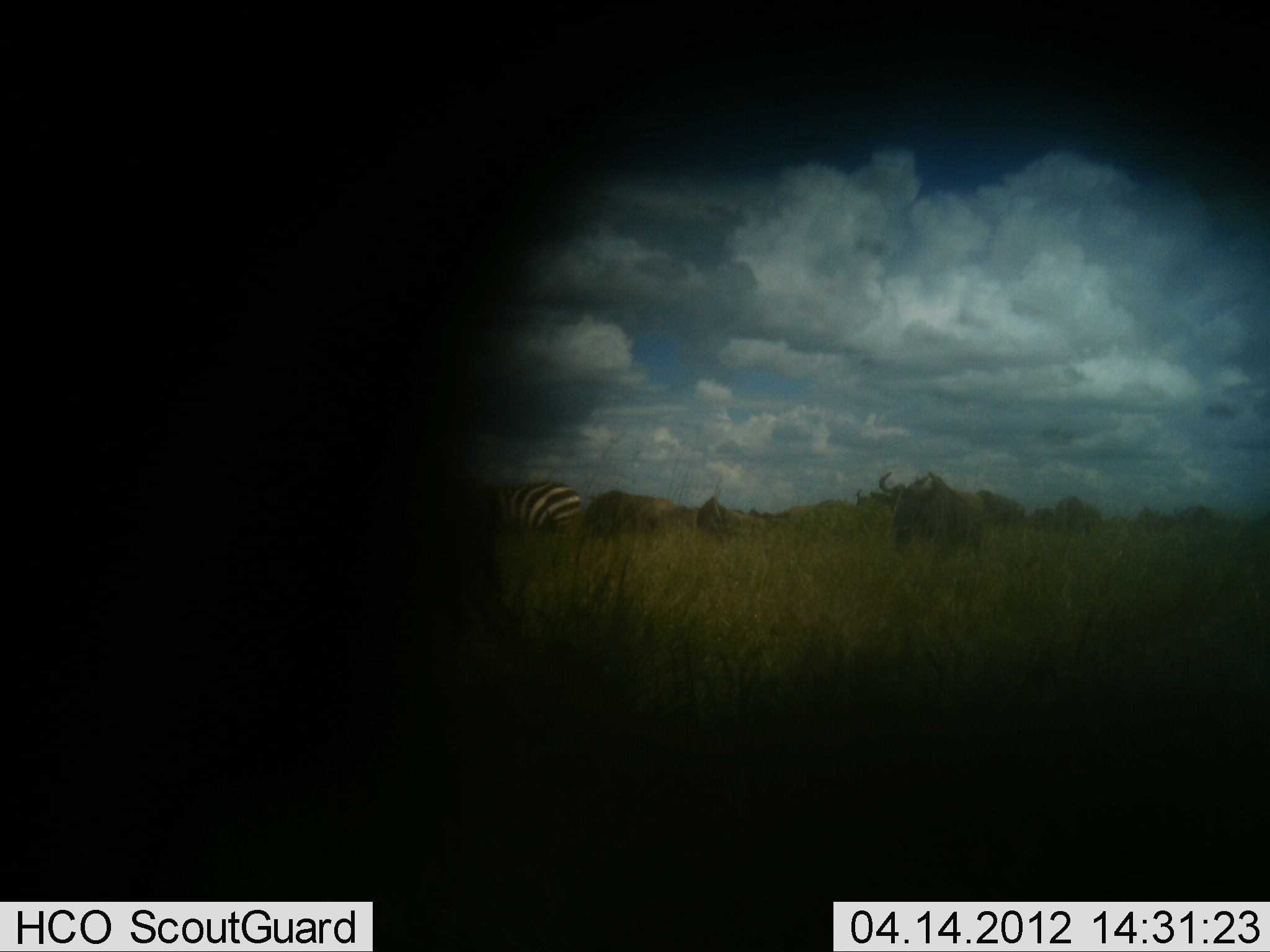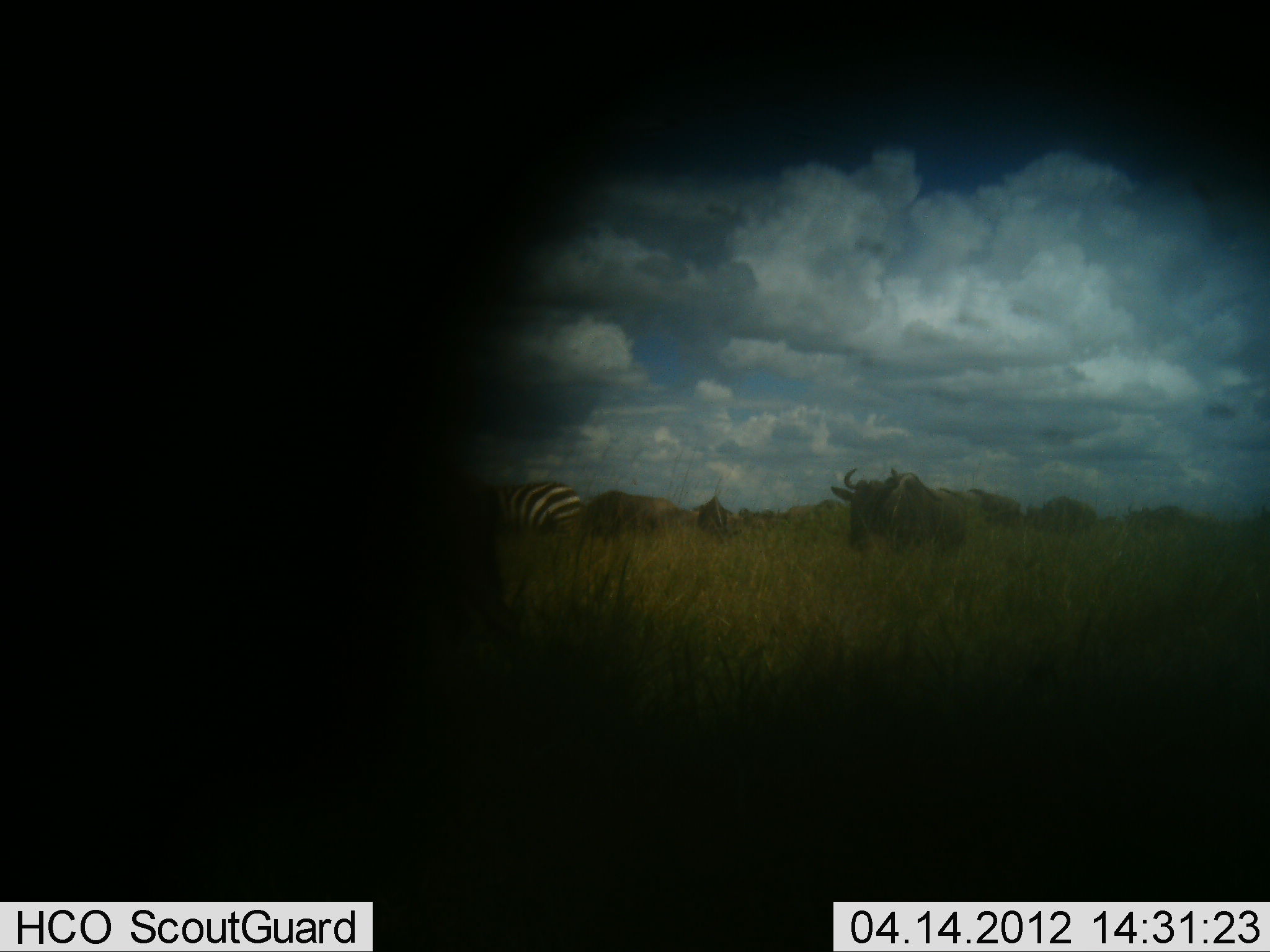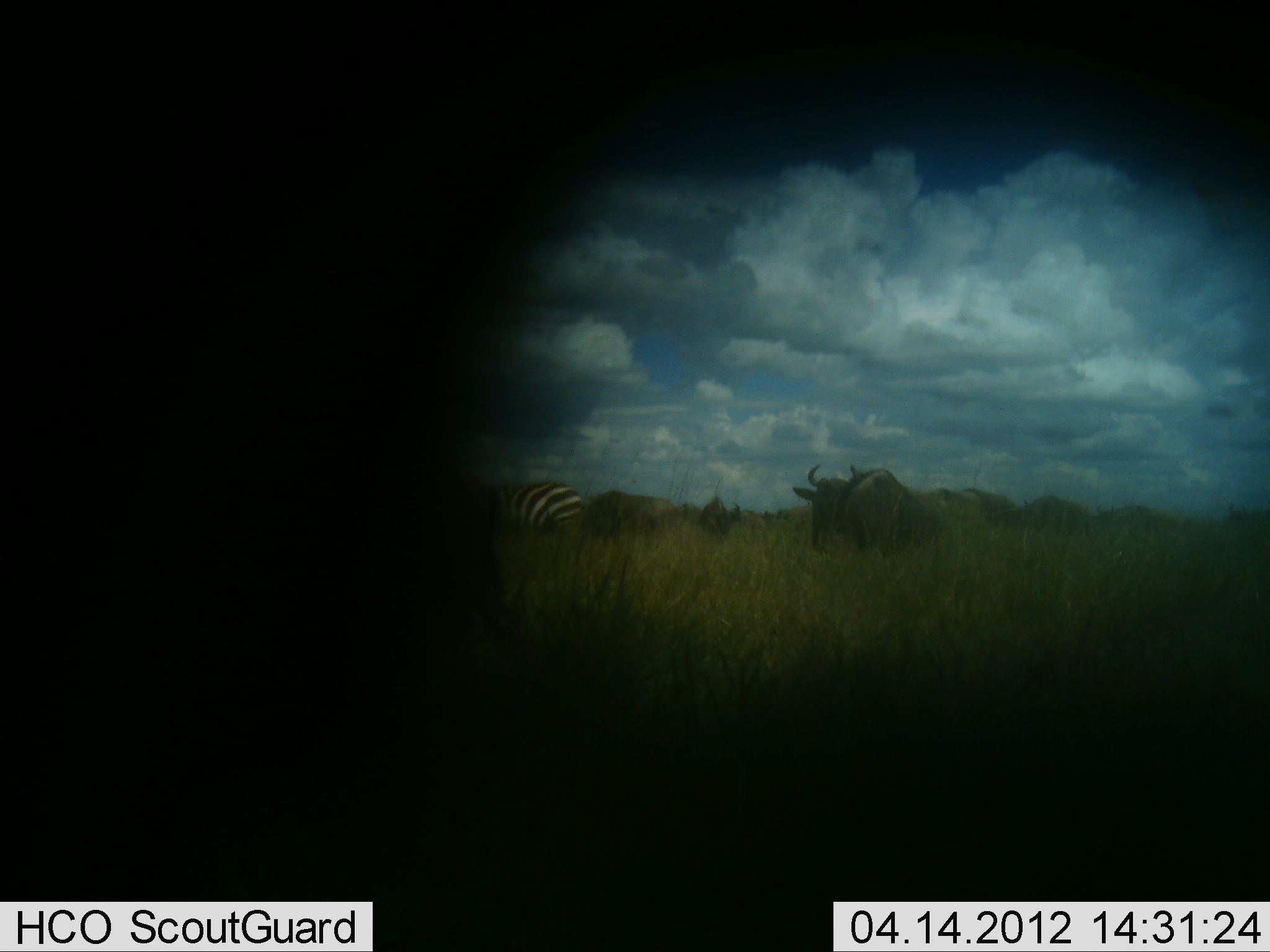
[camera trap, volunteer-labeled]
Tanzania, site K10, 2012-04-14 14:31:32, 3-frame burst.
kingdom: Animalia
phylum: Chordata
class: Mammalia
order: Artiodactyla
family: Bovidae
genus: Connochaetes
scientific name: Connochaetes taurinus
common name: blue wildebeest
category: wildebeest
Wildebeest (blue wildebeest) (Connochaetes taurinus), count 8. Behavior (volunteer vote fractions): standing 26%, resting 0%, moving 96%, interacting 0%. Young present (vote fraction): 0%. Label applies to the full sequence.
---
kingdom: Animalia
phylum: Chordata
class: Mammalia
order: Perissodactyla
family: Equidae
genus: Equus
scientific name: Equus quagga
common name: plains zebra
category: zebra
Zebra (plains zebra) (Equus quagga), count 1. Behavior (volunteer vote fractions): standing 91%, resting 5%, moving 9%, interacting 0%. Young present (vote fraction): 0%. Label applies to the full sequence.